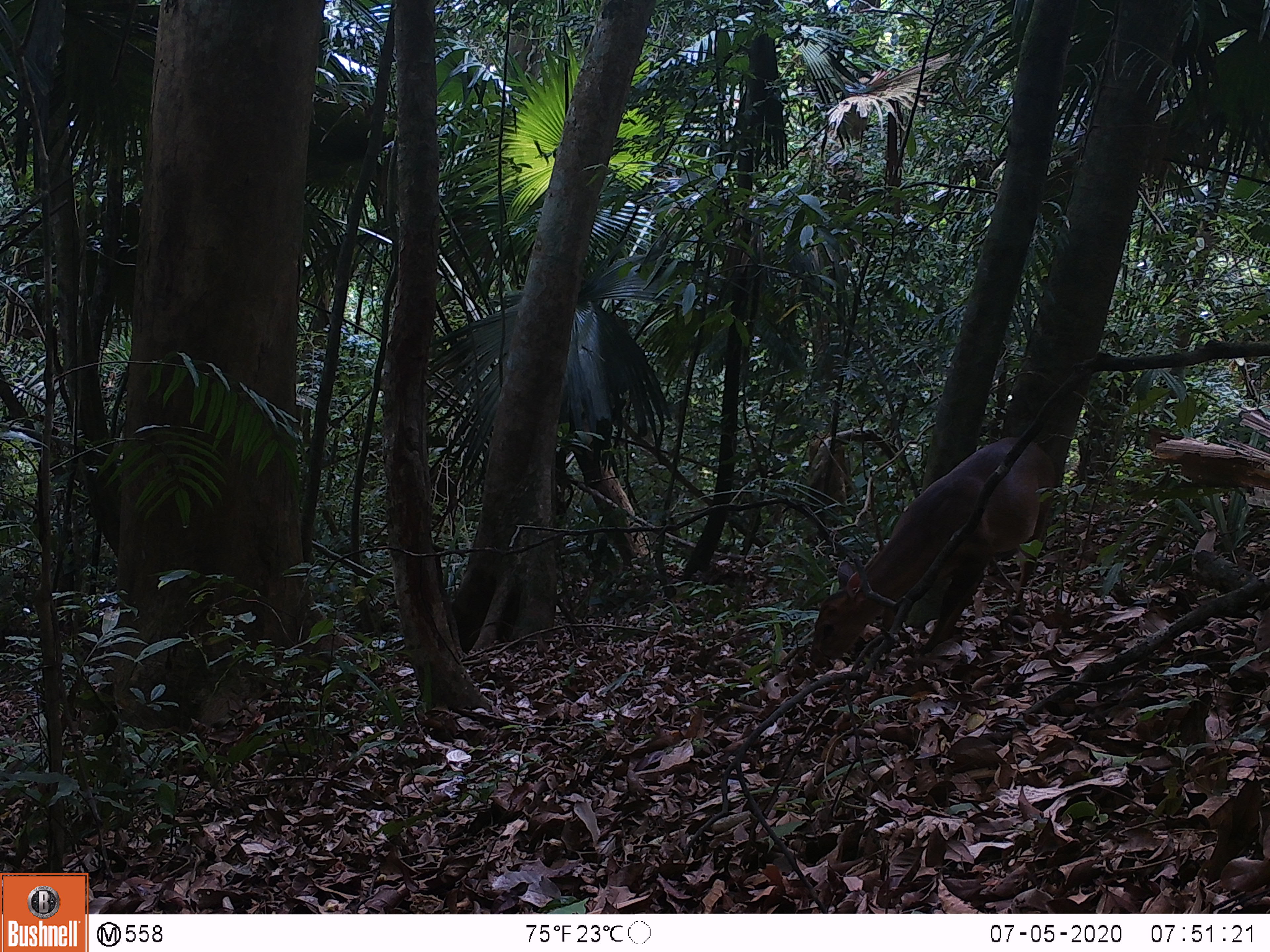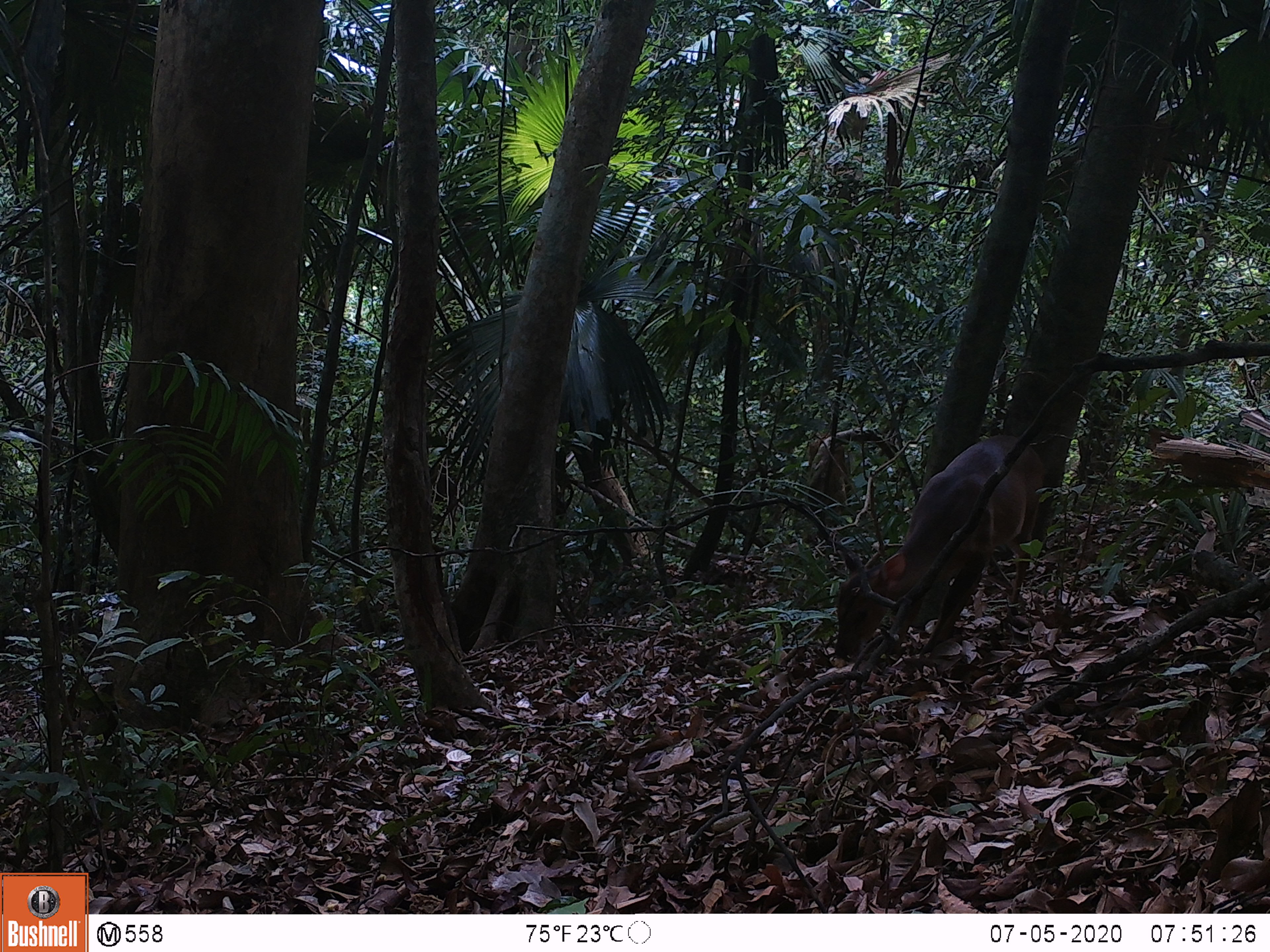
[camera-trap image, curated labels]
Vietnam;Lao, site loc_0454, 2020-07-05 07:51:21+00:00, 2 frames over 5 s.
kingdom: Animalia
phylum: Chordata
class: Mammalia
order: Artiodactyla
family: Cervidae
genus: Muntiacus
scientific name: Muntiacus vuquangensis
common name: large-antlered muntjac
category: large antlered muntjac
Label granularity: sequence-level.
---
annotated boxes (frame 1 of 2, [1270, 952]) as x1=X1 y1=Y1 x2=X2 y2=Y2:
large antlered muntjac: x1=808 y1=436 x2=1057 y2=668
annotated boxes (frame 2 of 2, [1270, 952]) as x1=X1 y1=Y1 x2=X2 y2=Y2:
large antlered muntjac: x1=834 y1=434 x2=1044 y2=662